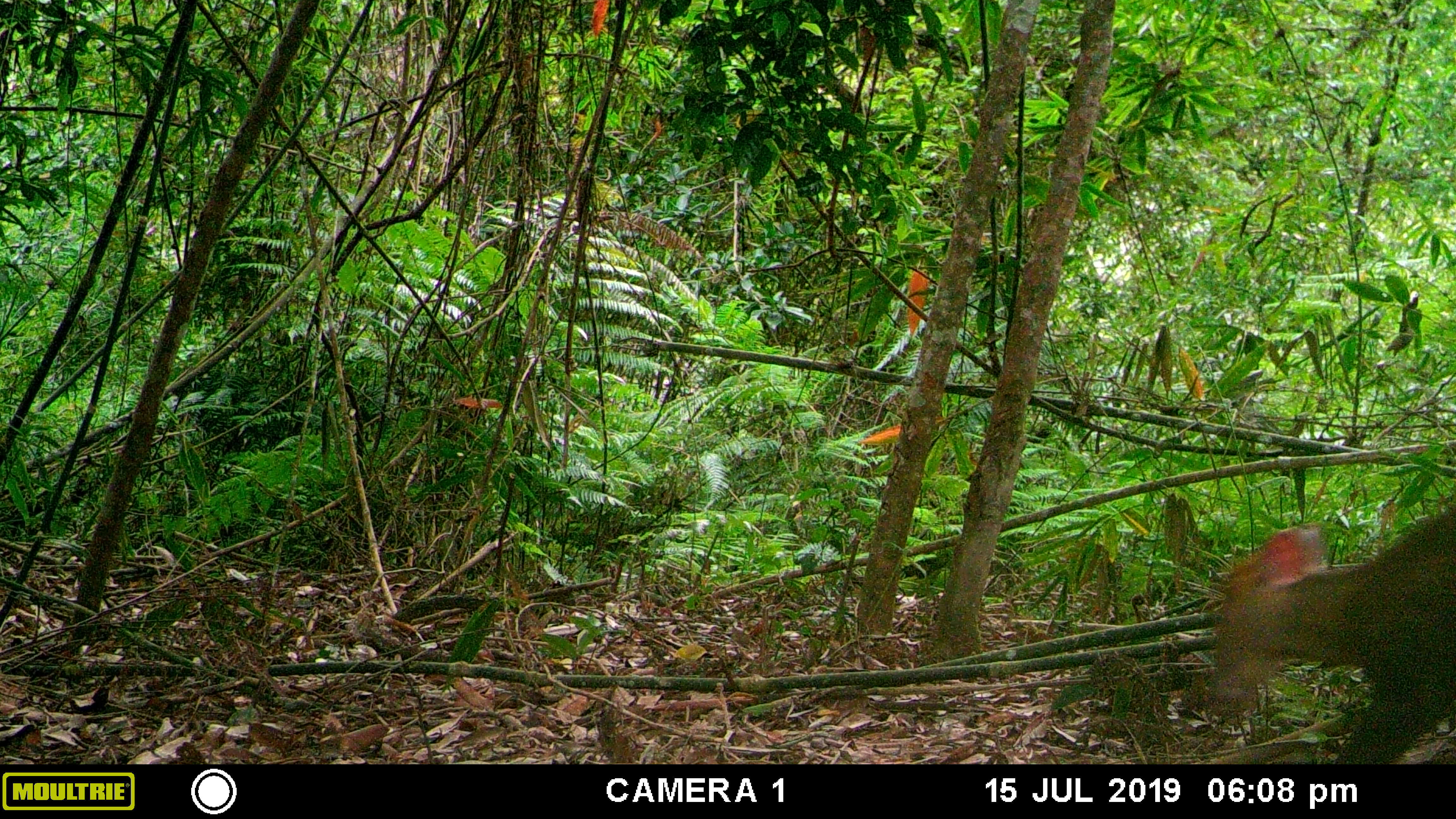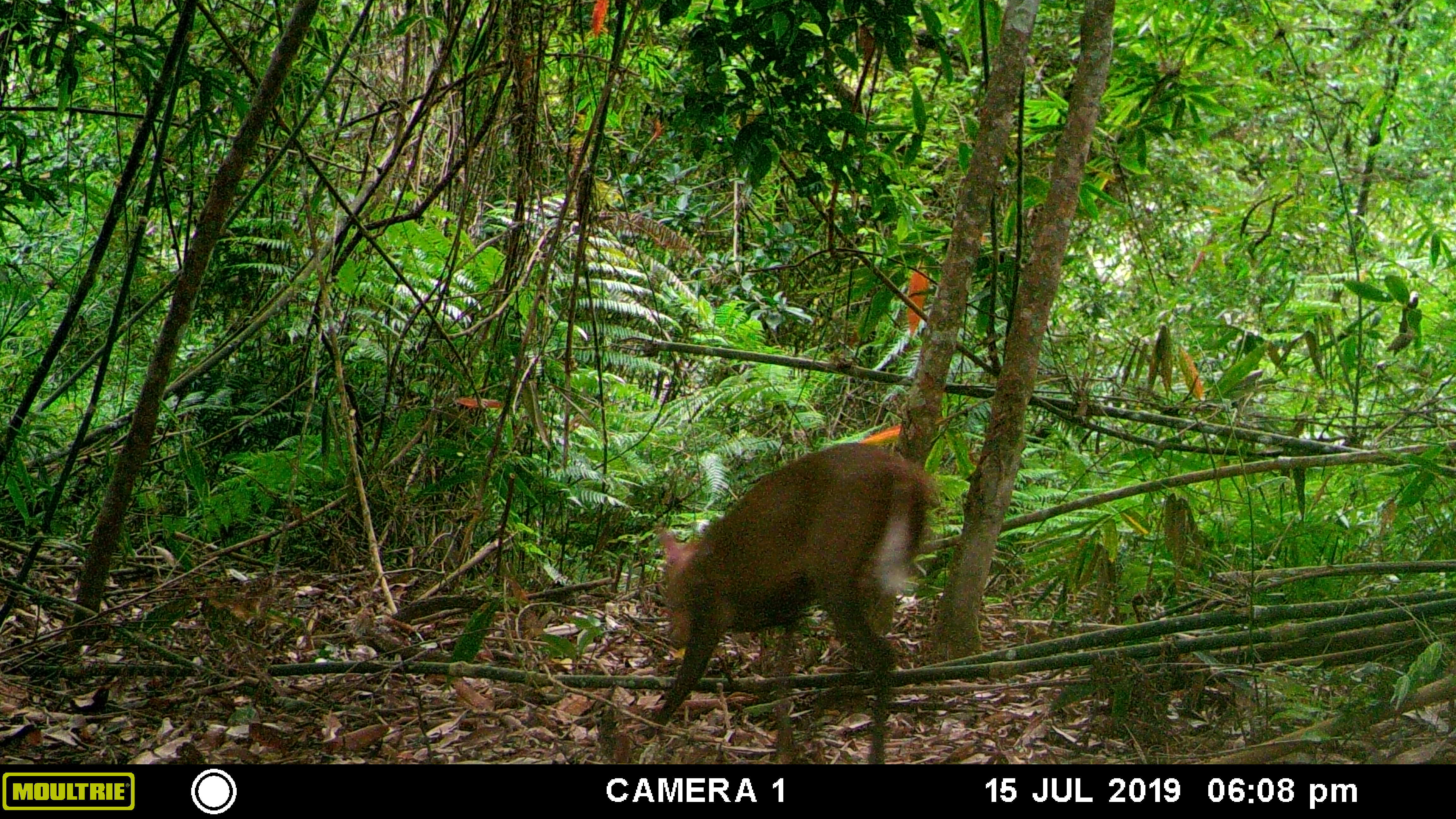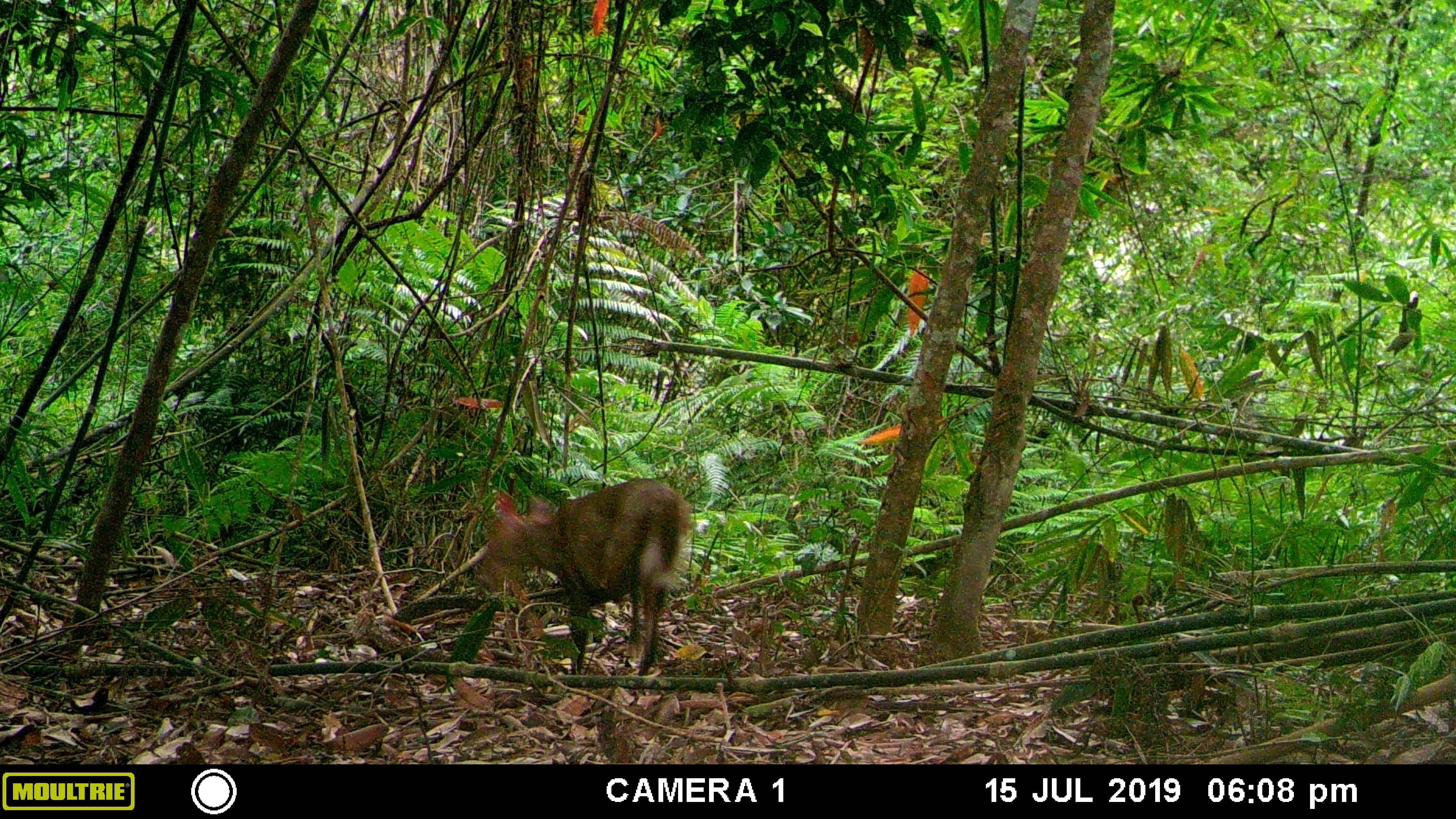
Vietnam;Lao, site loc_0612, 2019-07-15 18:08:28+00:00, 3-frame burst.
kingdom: Animalia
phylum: Chordata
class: Mammalia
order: Artiodactyla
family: Cervidae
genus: Muntiacus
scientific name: Muntiacus rooseveltorum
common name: roosevelt's muntjac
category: roosevelts muntjac group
Roosevelts muntjac group (roosevelt's muntjac) (Muntiacus rooseveltorum). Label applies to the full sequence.